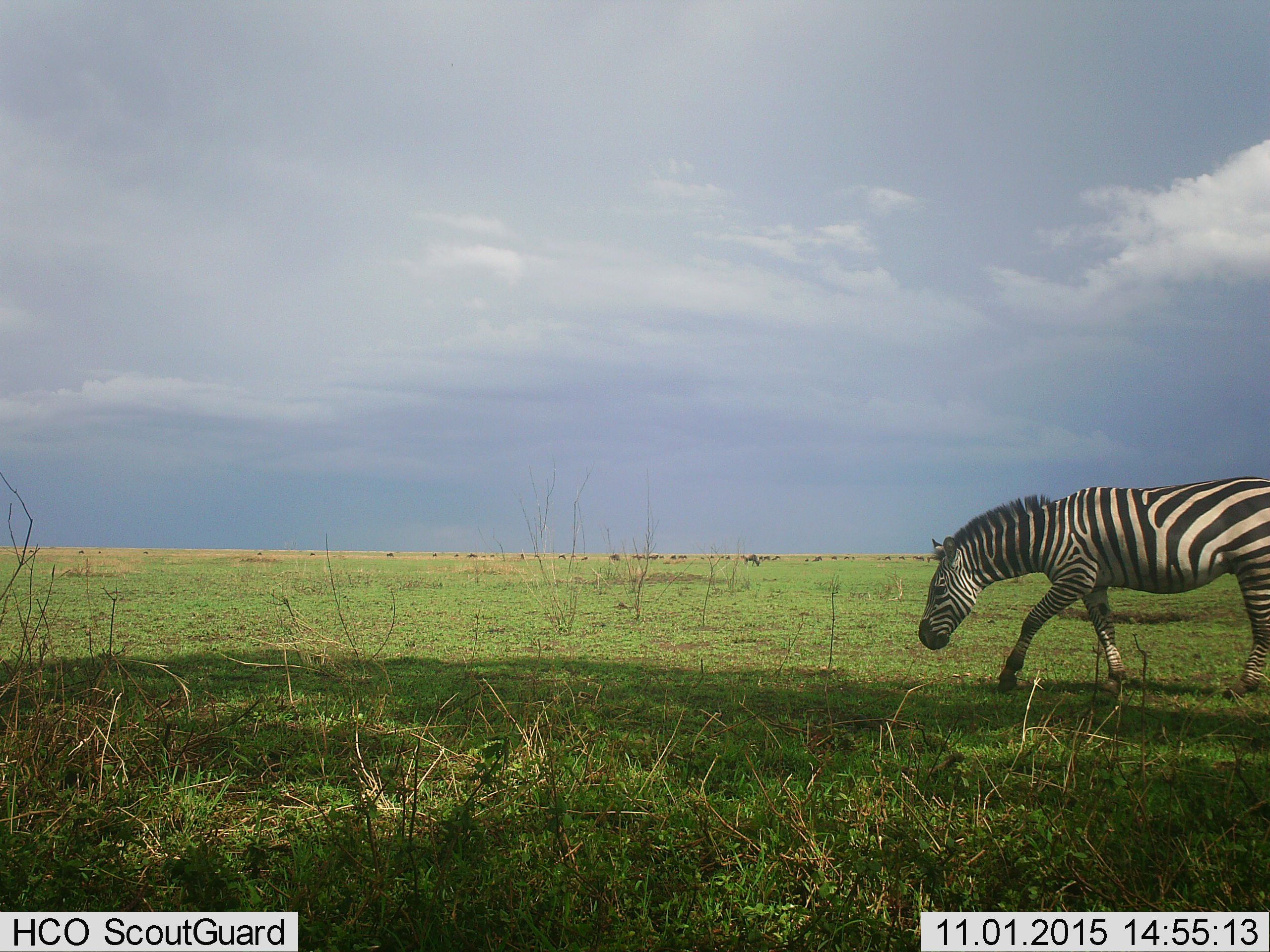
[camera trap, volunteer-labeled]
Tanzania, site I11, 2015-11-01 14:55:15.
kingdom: Animalia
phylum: Chordata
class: Mammalia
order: Artiodactyla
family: Bovidae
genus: Connochaetes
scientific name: Connochaetes taurinus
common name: blue wildebeest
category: wildebeest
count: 11-50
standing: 60%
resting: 0%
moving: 60%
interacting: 0%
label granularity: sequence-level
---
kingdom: Animalia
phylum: Chordata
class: Mammalia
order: Perissodactyla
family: Equidae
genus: Equus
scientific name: Equus quagga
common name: plains zebra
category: zebra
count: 1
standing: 0%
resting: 0%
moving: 90%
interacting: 0%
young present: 0%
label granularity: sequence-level